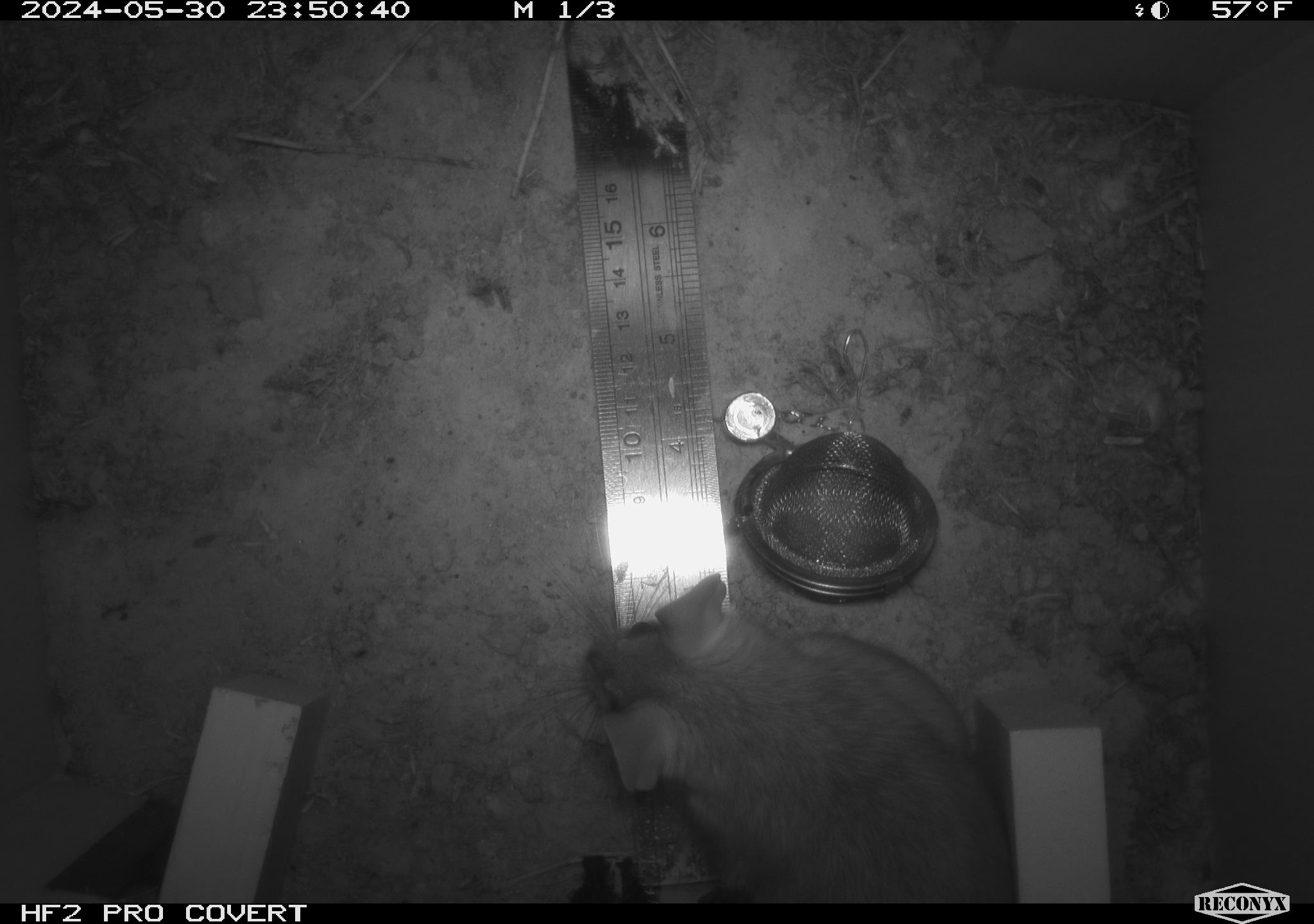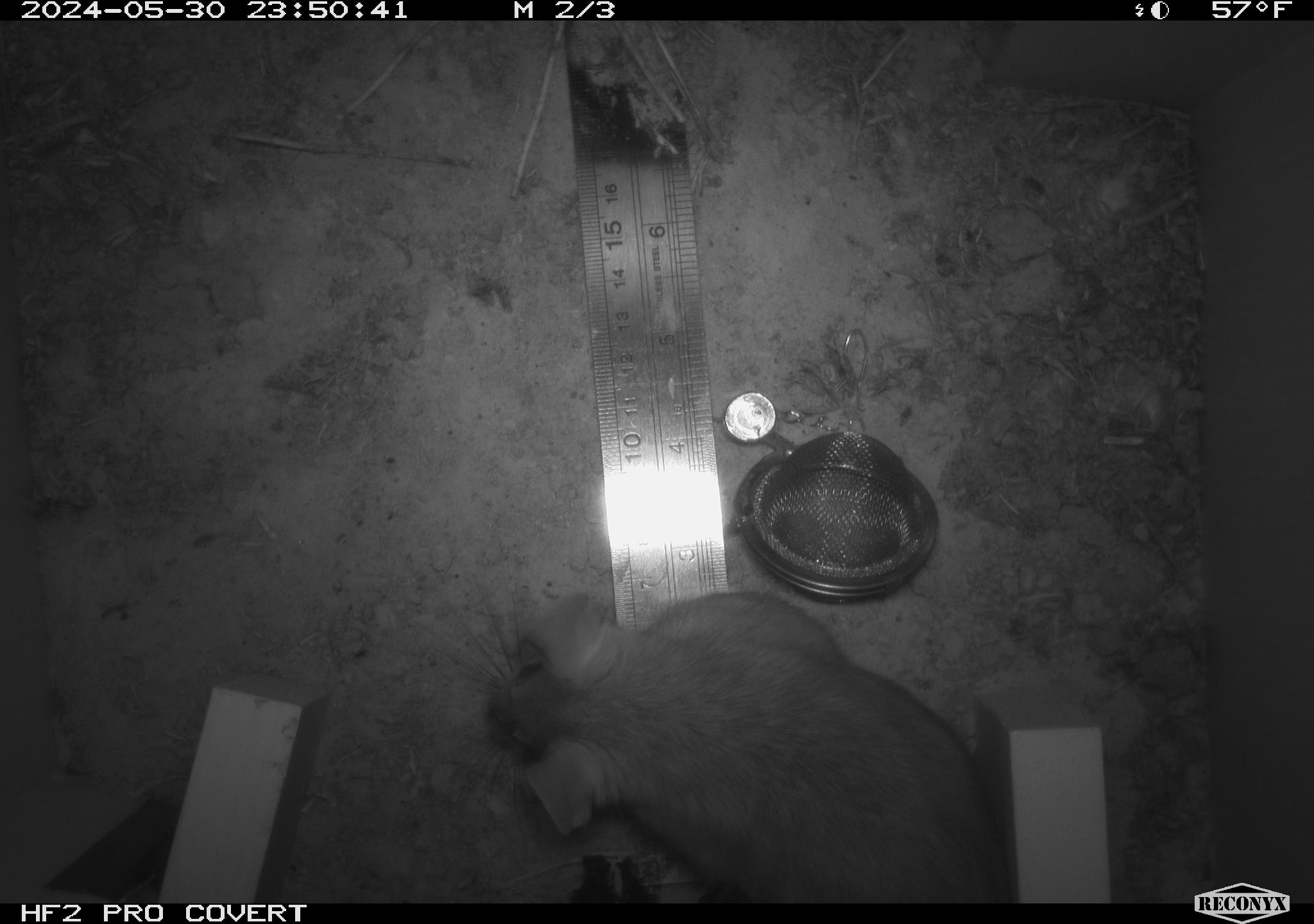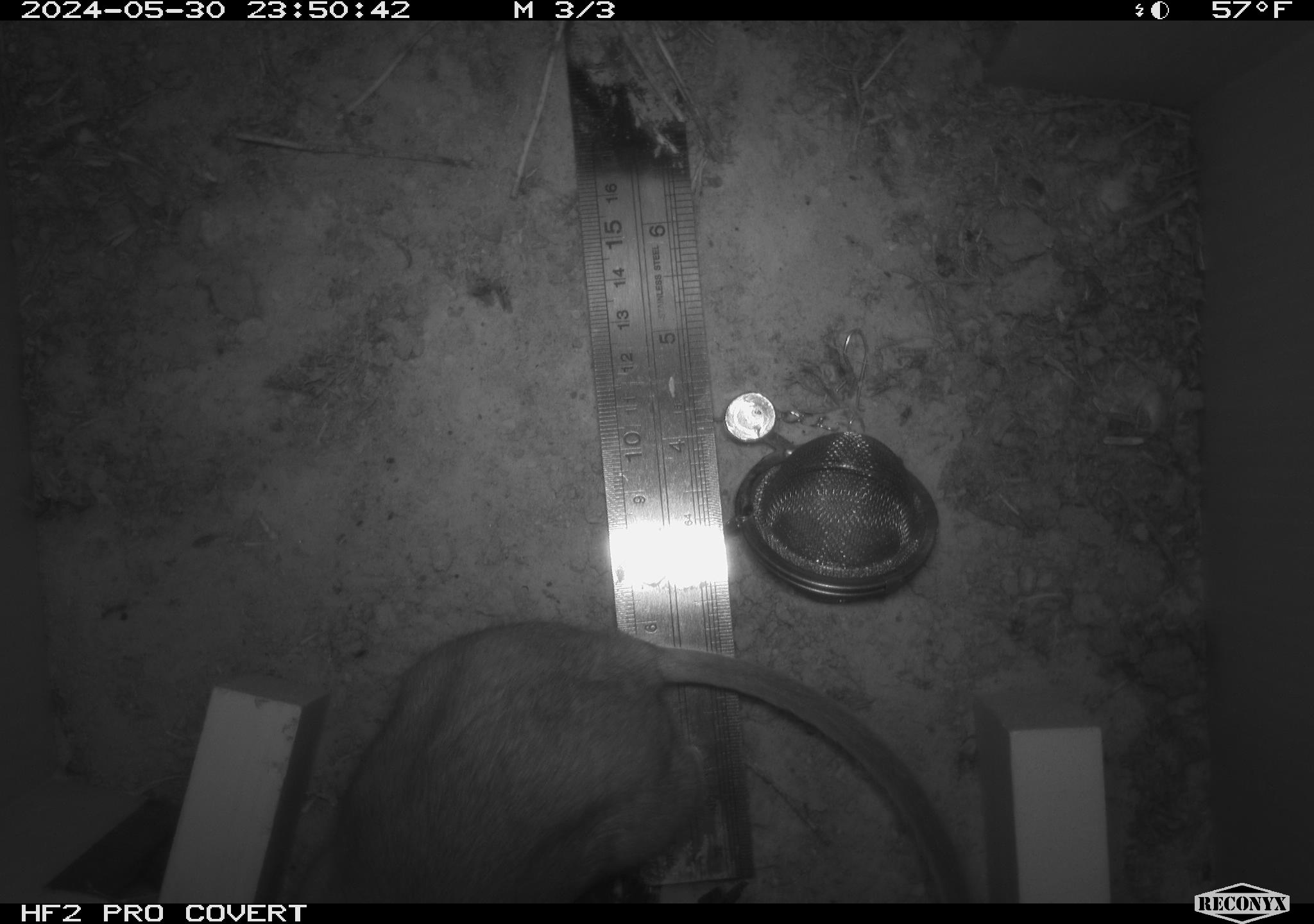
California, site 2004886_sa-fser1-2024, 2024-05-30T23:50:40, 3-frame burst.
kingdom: Animalia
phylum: Chordata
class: Mammalia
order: Rodentia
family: Sciuridae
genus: Neotamias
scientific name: Neotamias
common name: western chipmunks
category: neotamias species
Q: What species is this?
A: Neotamias species (western chipmunks) (Neotamias).